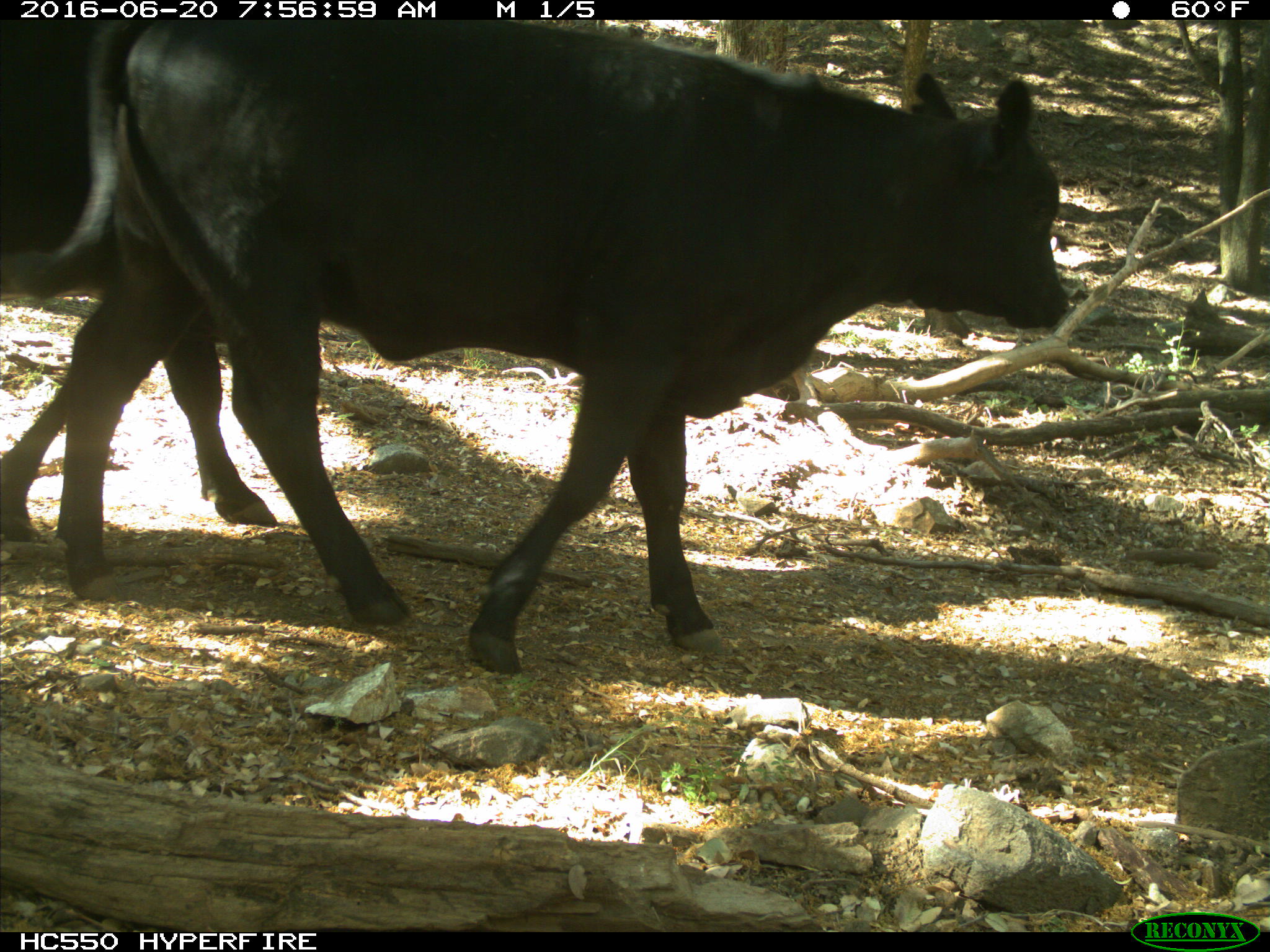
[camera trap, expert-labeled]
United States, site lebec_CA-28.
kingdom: Animalia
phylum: Chordata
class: Mammalia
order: Artiodactyla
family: Bovidae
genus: Bos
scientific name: Bos taurus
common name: domestic cow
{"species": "Bos taurus (domestic cow)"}